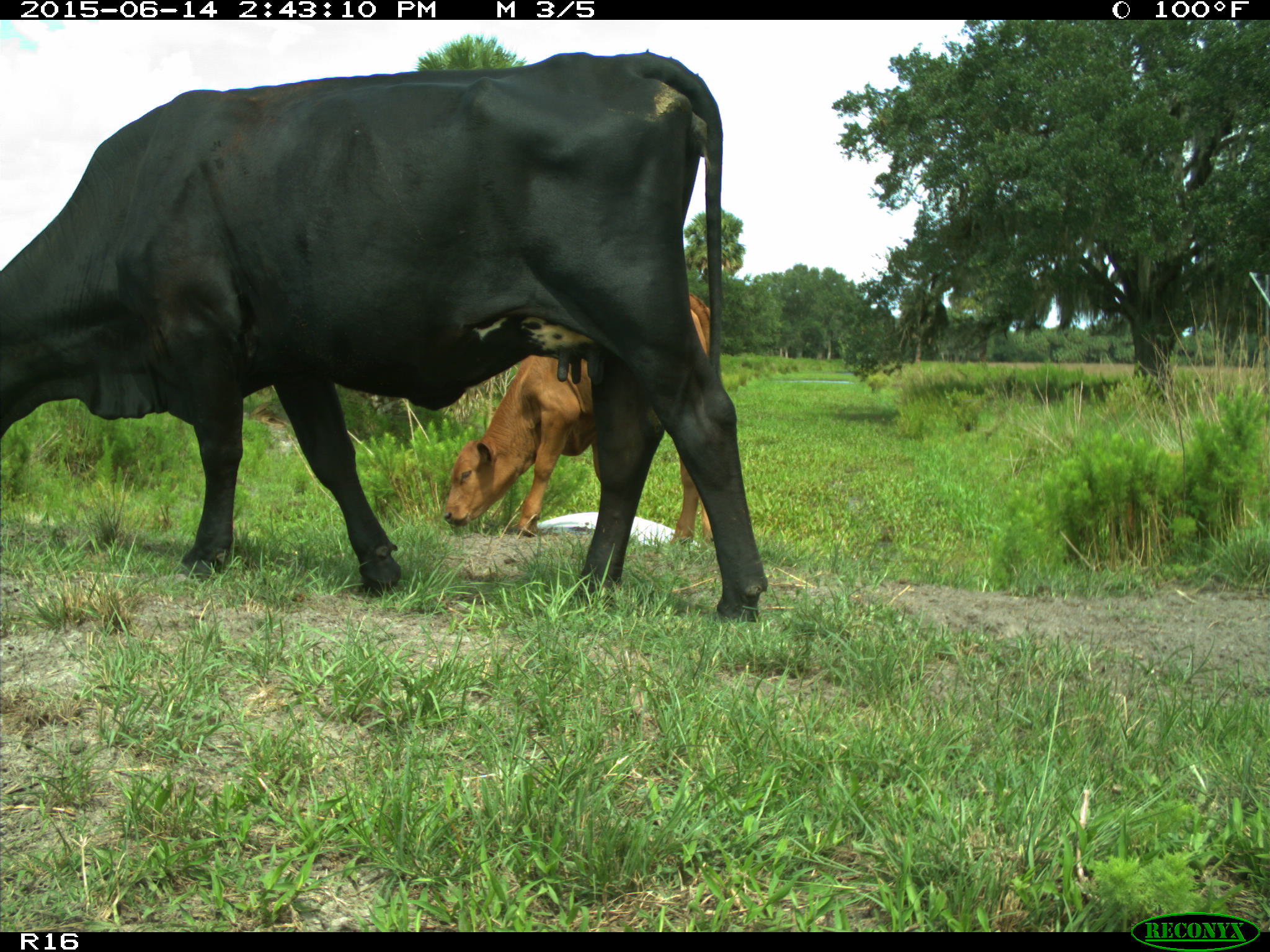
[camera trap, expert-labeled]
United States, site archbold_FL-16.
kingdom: Animalia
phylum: Chordata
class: Mammalia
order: Artiodactyla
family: Bovidae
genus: Bos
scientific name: Bos taurus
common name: domestic cow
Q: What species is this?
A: Bos taurus (domestic cow).